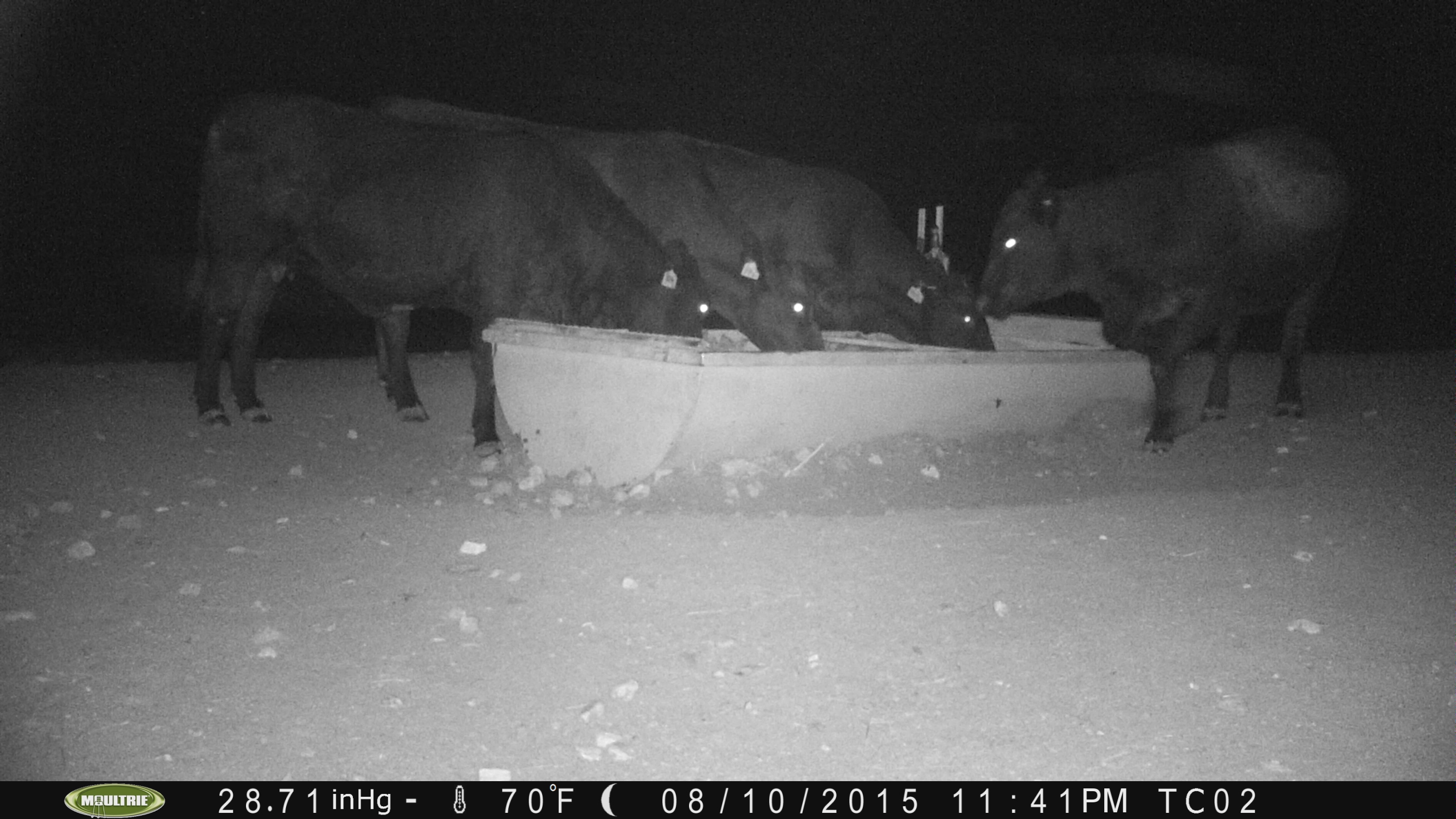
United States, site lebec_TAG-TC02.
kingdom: Animalia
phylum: Chordata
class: Mammalia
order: Artiodactyla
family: Bovidae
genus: Bos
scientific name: Bos taurus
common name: domestic cow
Bos taurus (domestic cow).